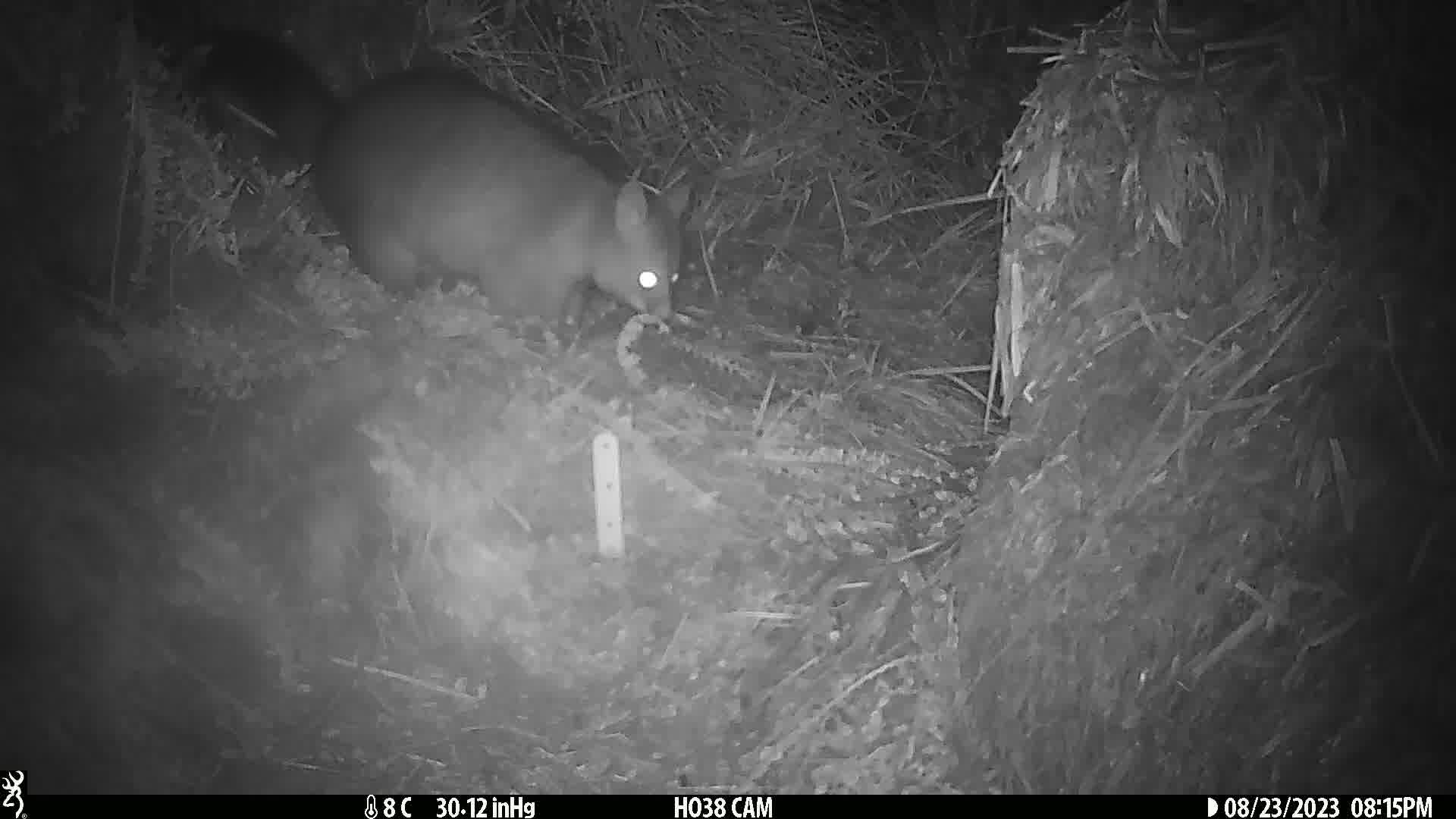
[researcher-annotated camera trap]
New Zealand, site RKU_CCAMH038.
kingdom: Animalia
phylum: Chordata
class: Mammalia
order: Diprotodontia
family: Phalangeridae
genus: Trichosurus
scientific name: Trichosurus vulpecula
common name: common brushtail possum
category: possum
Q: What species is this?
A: Possum (common brushtail possum) (Trichosurus vulpecula).